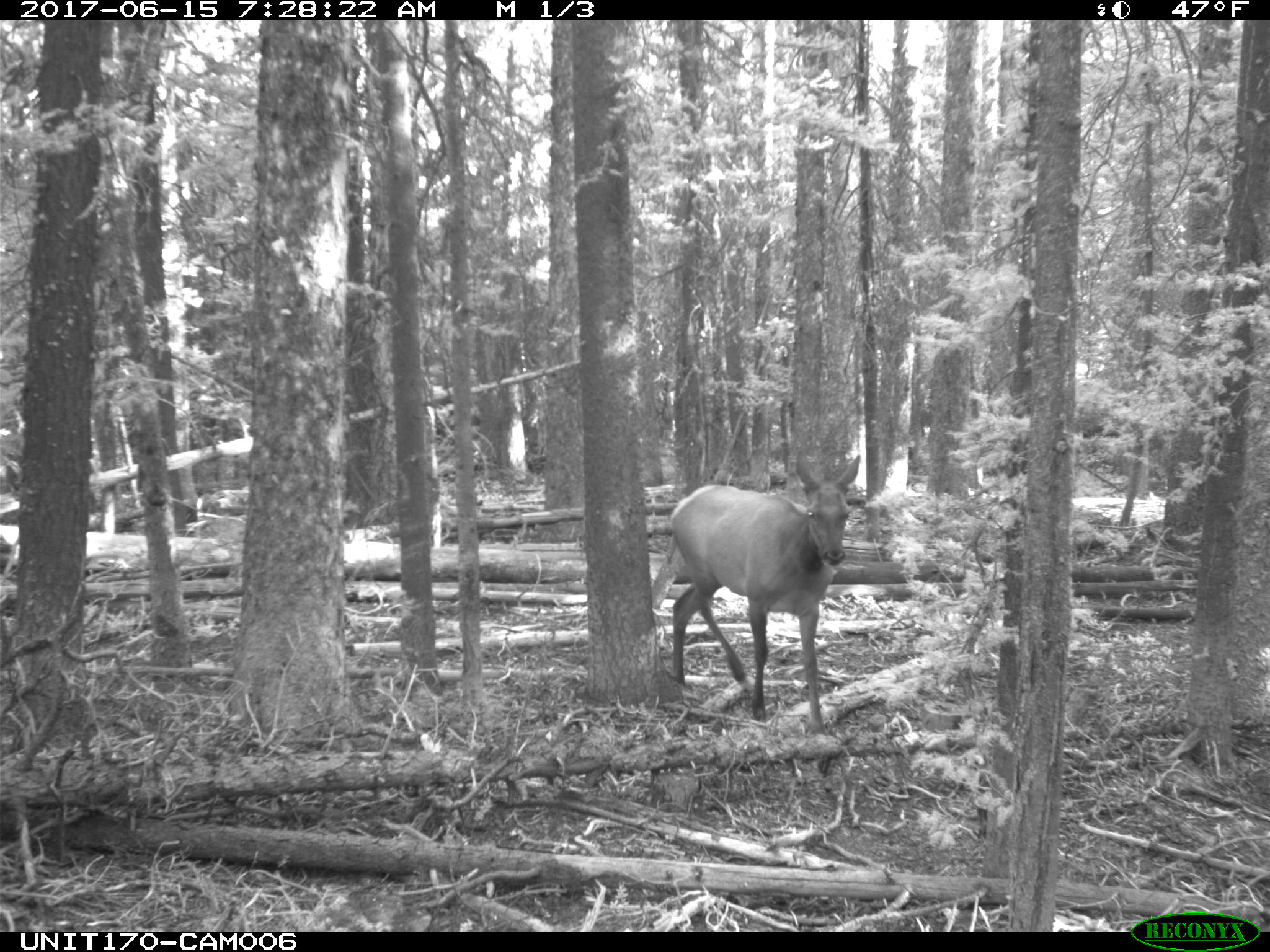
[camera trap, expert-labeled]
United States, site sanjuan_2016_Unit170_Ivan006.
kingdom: Animalia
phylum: Chordata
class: Mammalia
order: Artiodactyla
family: Cervidae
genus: Cervus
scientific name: Cervus elaphus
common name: red deer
Cervus elaphus (red deer).